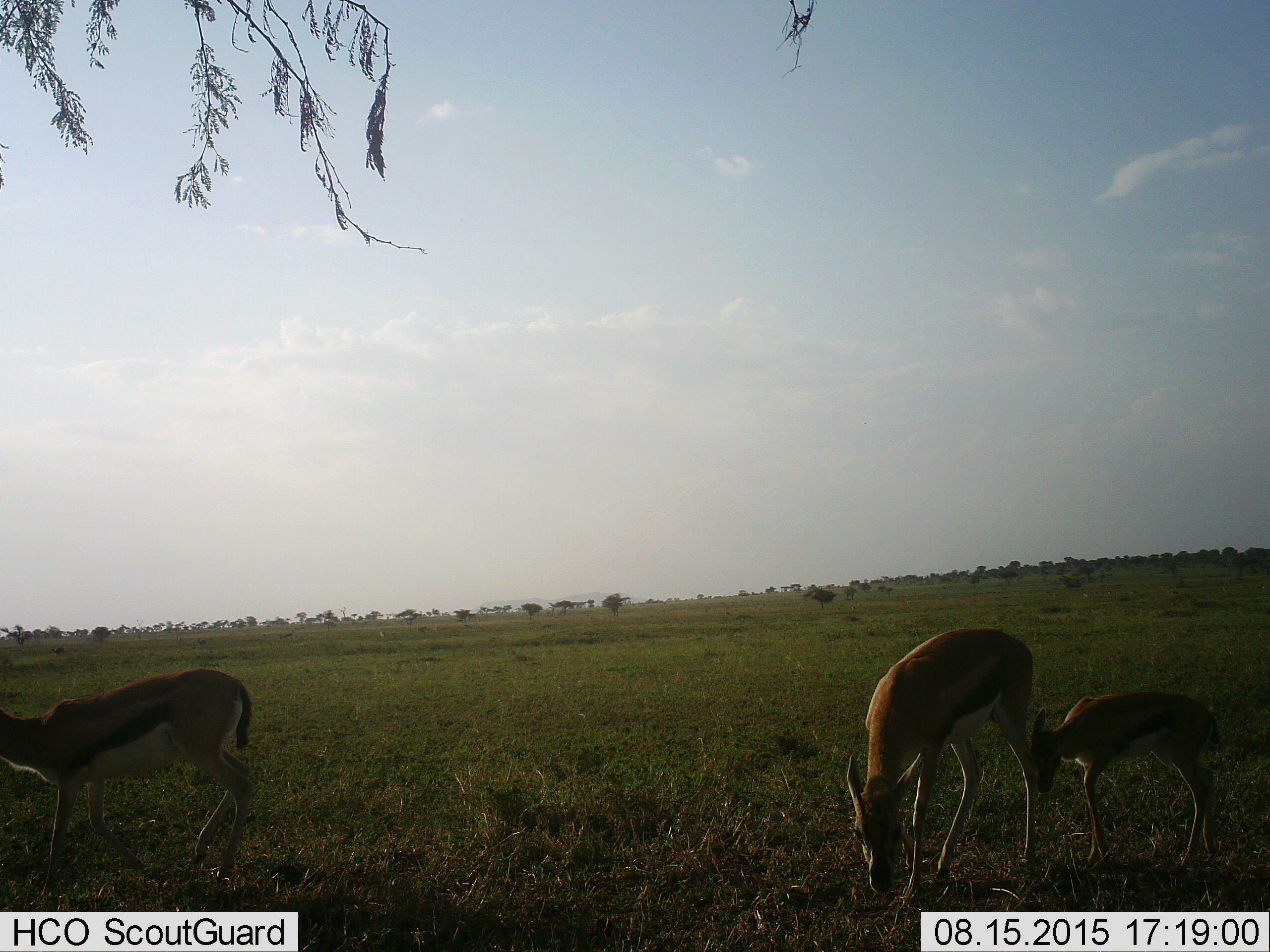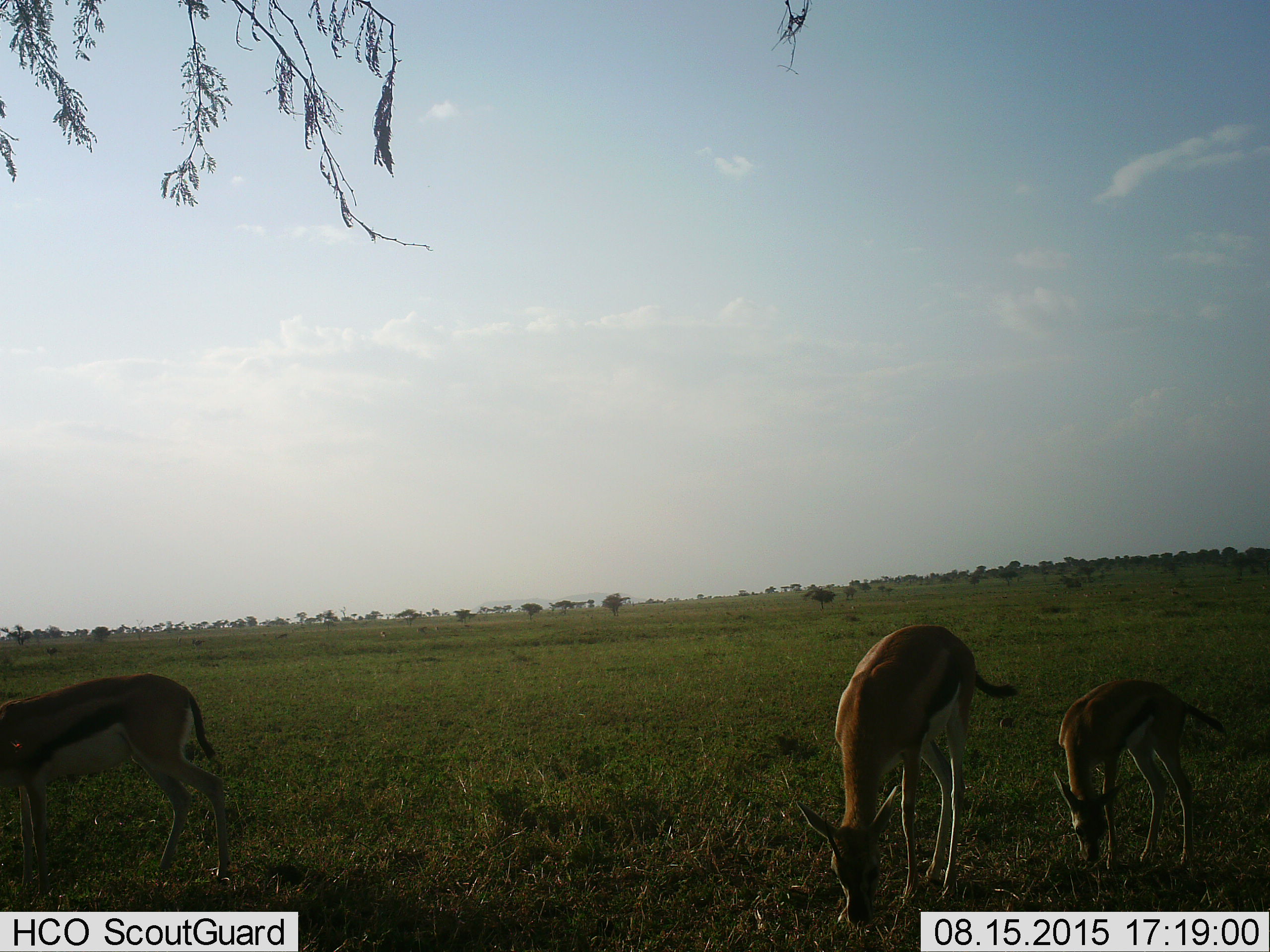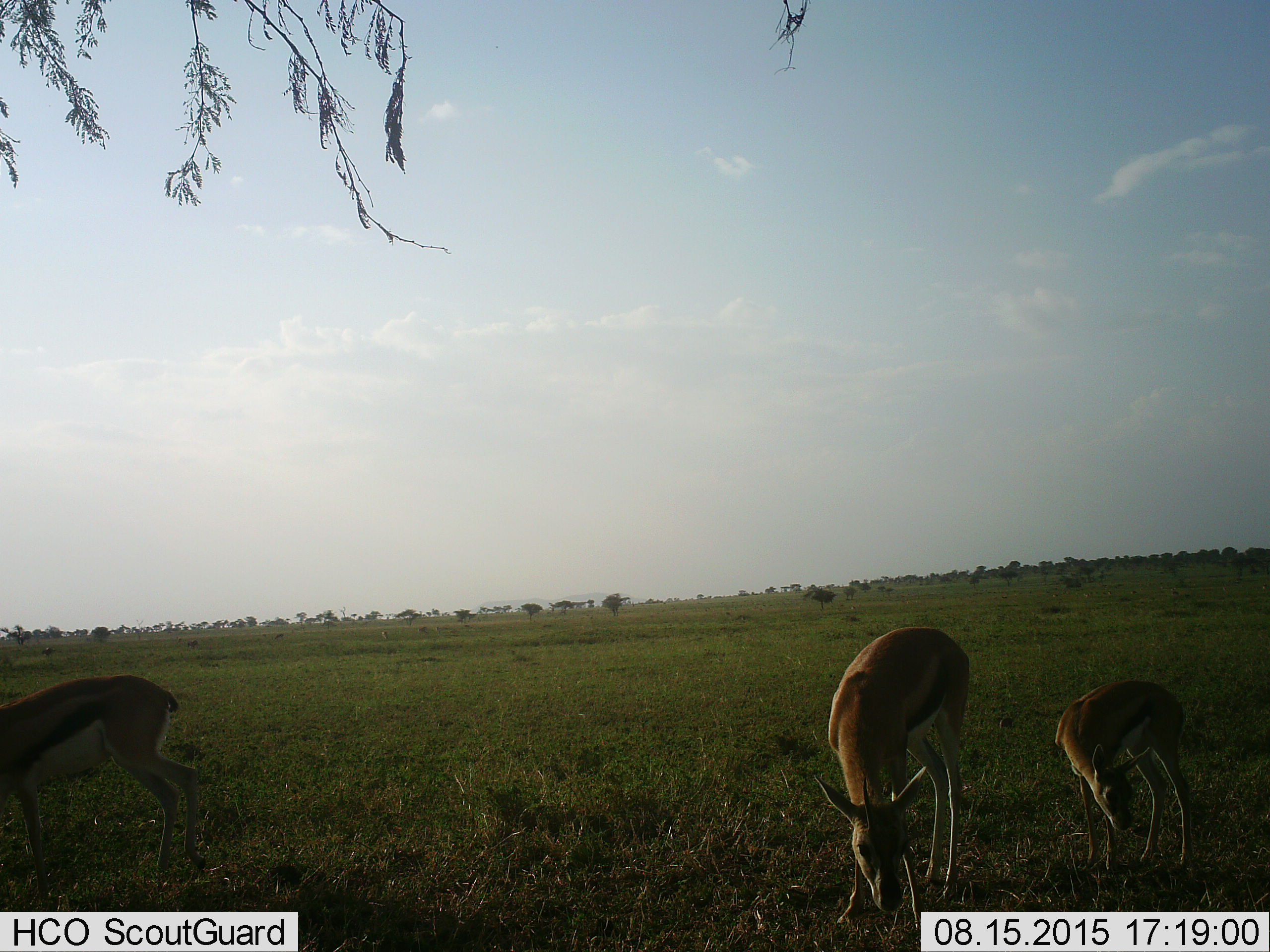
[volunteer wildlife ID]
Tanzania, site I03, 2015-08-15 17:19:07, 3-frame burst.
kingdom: Animalia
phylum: Chordata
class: Mammalia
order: Artiodactyla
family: Bovidae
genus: Eudorcas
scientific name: Eudorcas thomsonii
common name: thomson's gazelle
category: gazellethomsons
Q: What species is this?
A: Gazellethomsons (thomson's gazelle) (Eudorcas thomsonii).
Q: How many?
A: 3.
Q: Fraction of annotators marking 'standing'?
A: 38%.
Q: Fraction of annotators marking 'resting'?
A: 0%.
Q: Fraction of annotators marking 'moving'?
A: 62%.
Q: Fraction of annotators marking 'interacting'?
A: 0%.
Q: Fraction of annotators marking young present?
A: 75%.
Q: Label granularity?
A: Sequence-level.